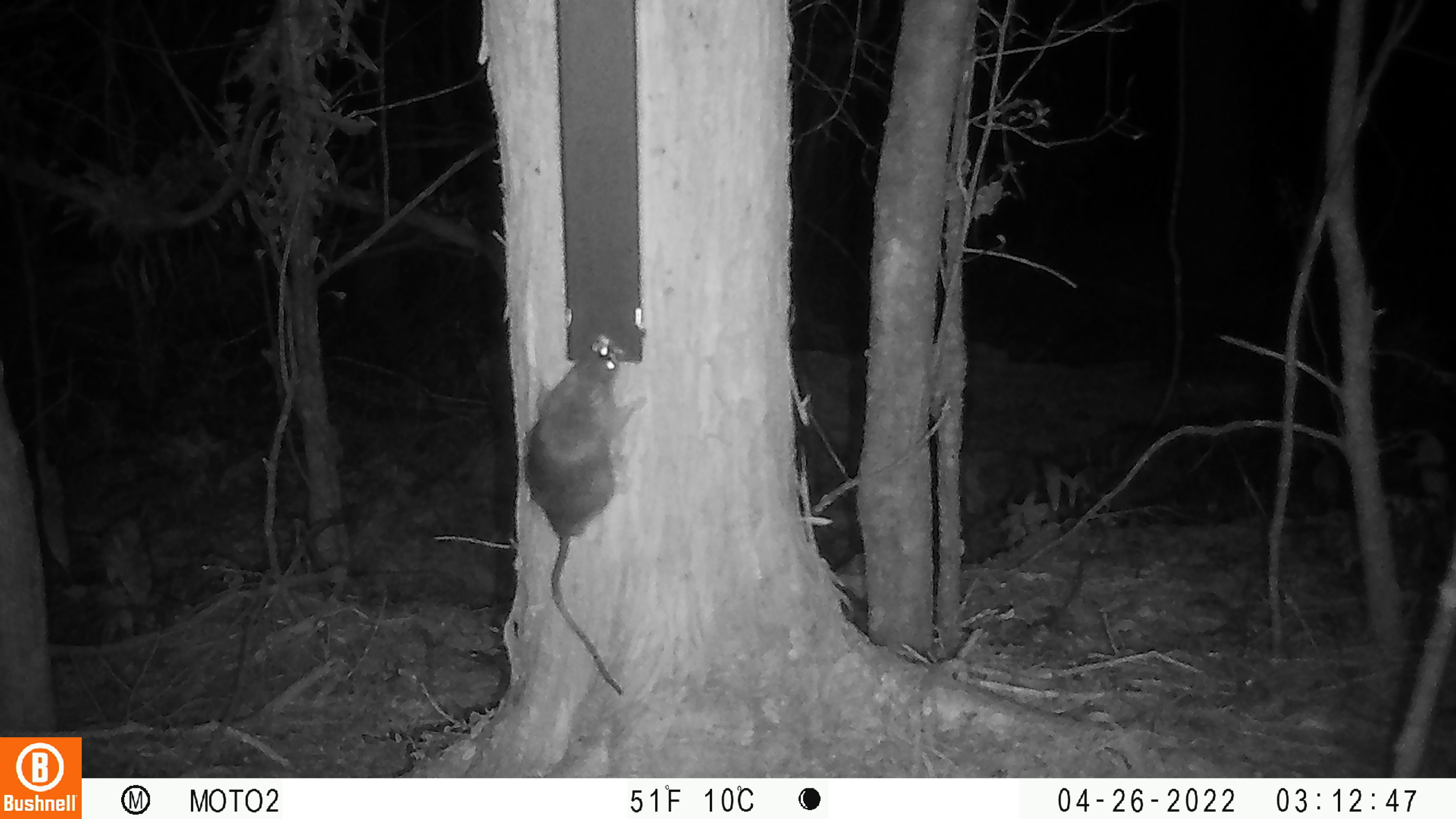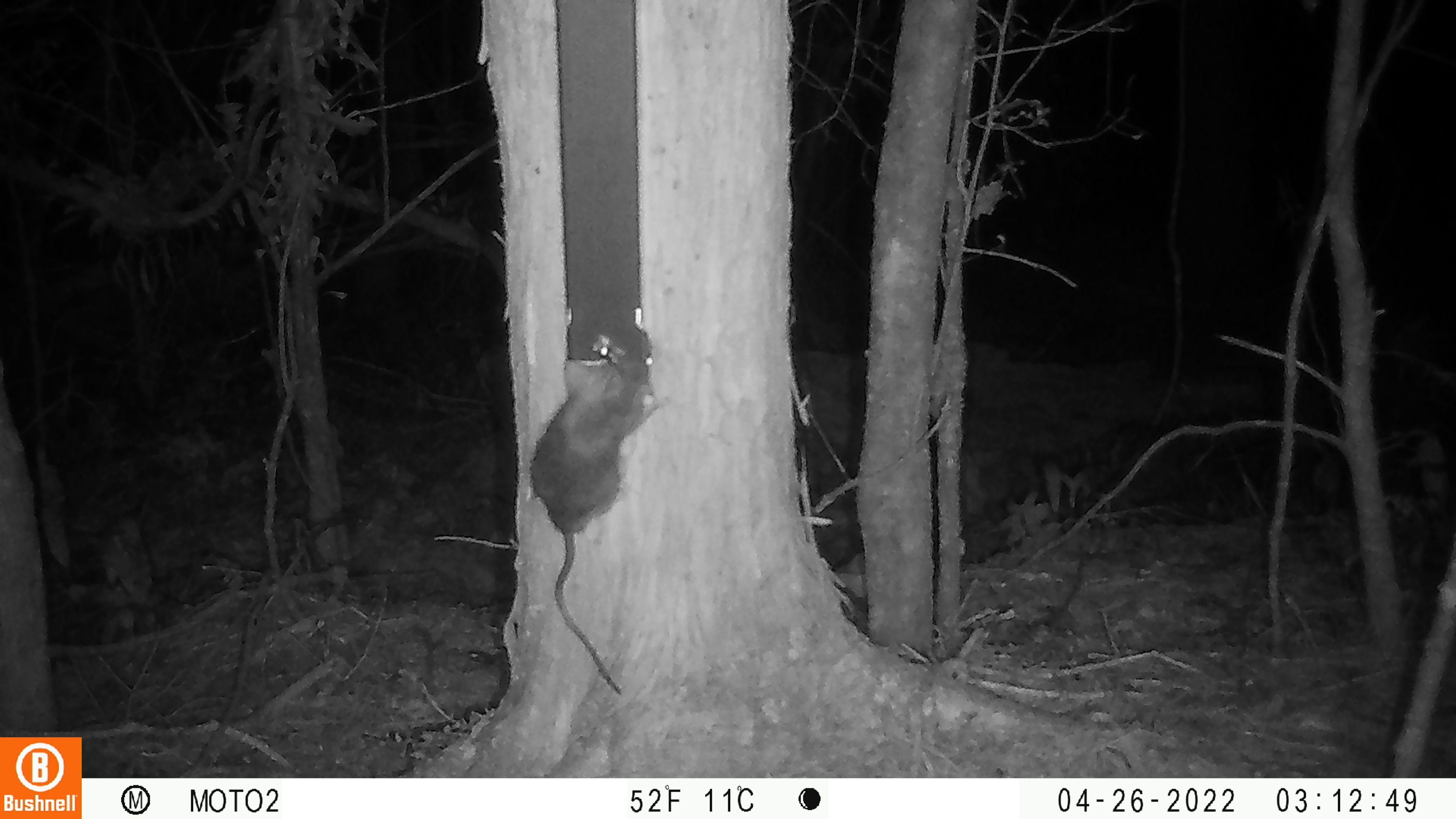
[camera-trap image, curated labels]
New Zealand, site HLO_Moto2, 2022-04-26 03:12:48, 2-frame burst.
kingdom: Animalia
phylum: Chordata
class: Mammalia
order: Rodentia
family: Muridae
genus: Rattus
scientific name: Rattus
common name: rat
Rat (Rattus).